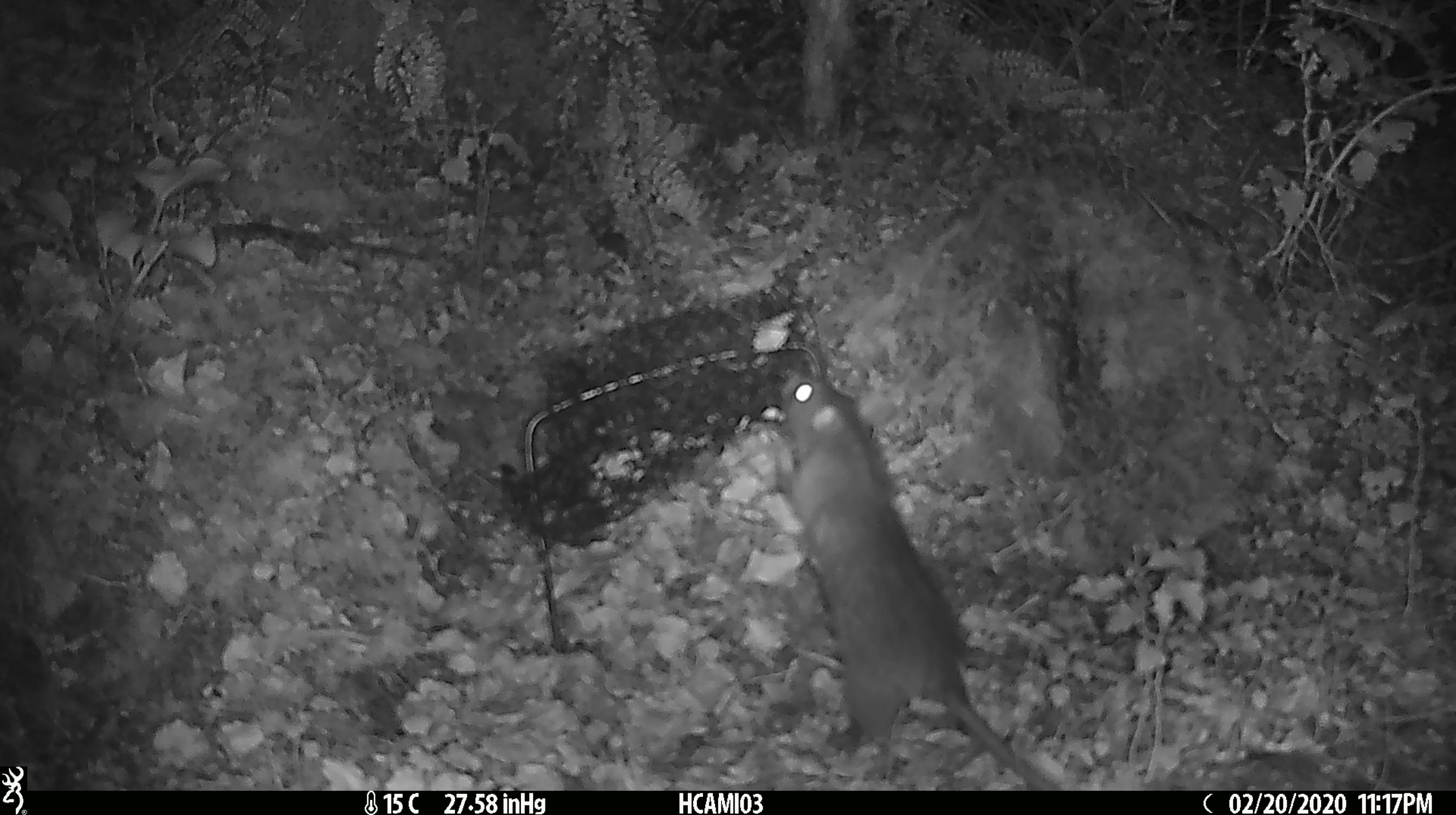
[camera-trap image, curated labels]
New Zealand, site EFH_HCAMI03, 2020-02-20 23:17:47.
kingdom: Animalia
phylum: Chordata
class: Mammalia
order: Rodentia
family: Muridae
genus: Rattus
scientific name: Rattus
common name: rat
Rat (Rattus).